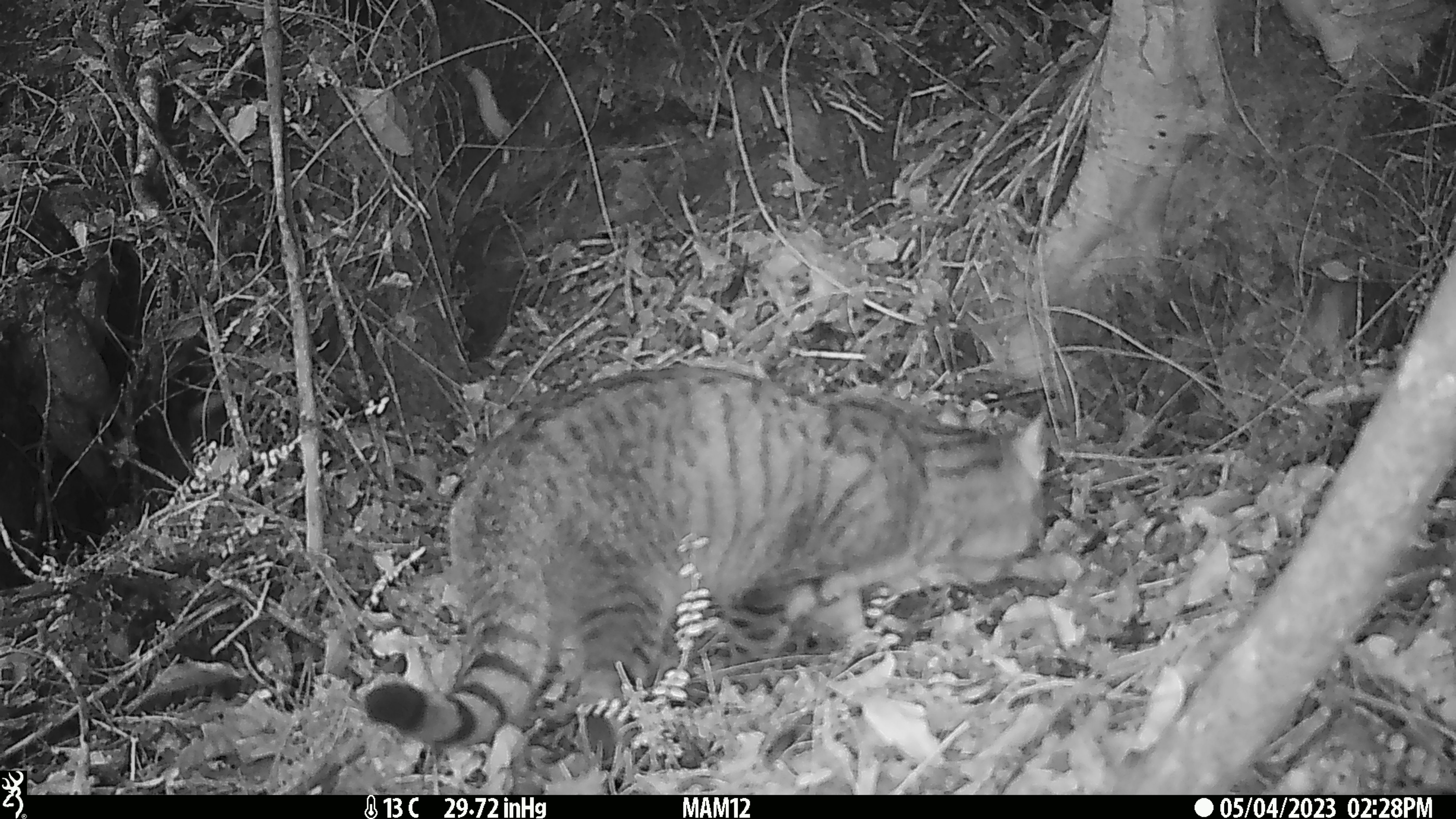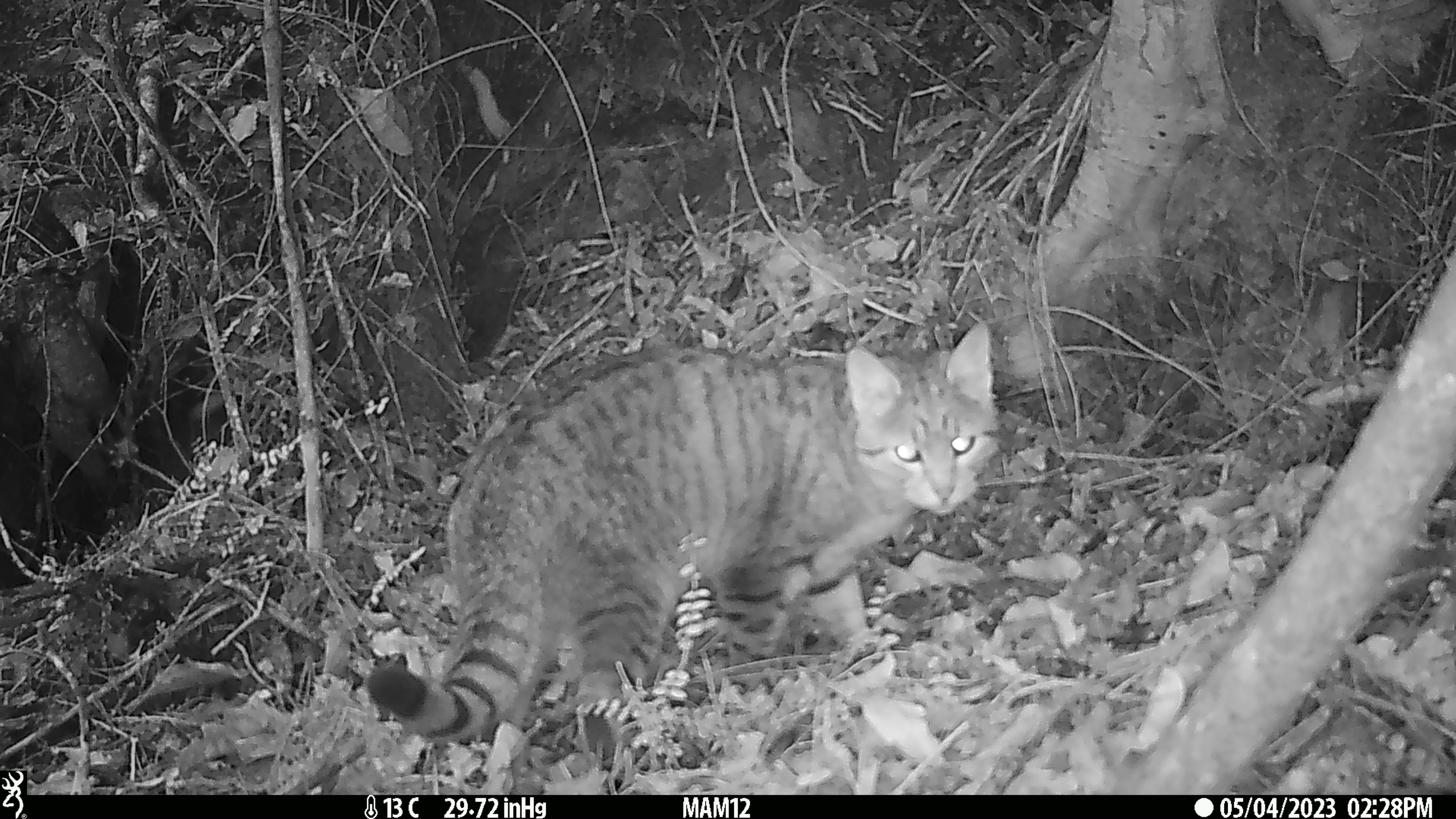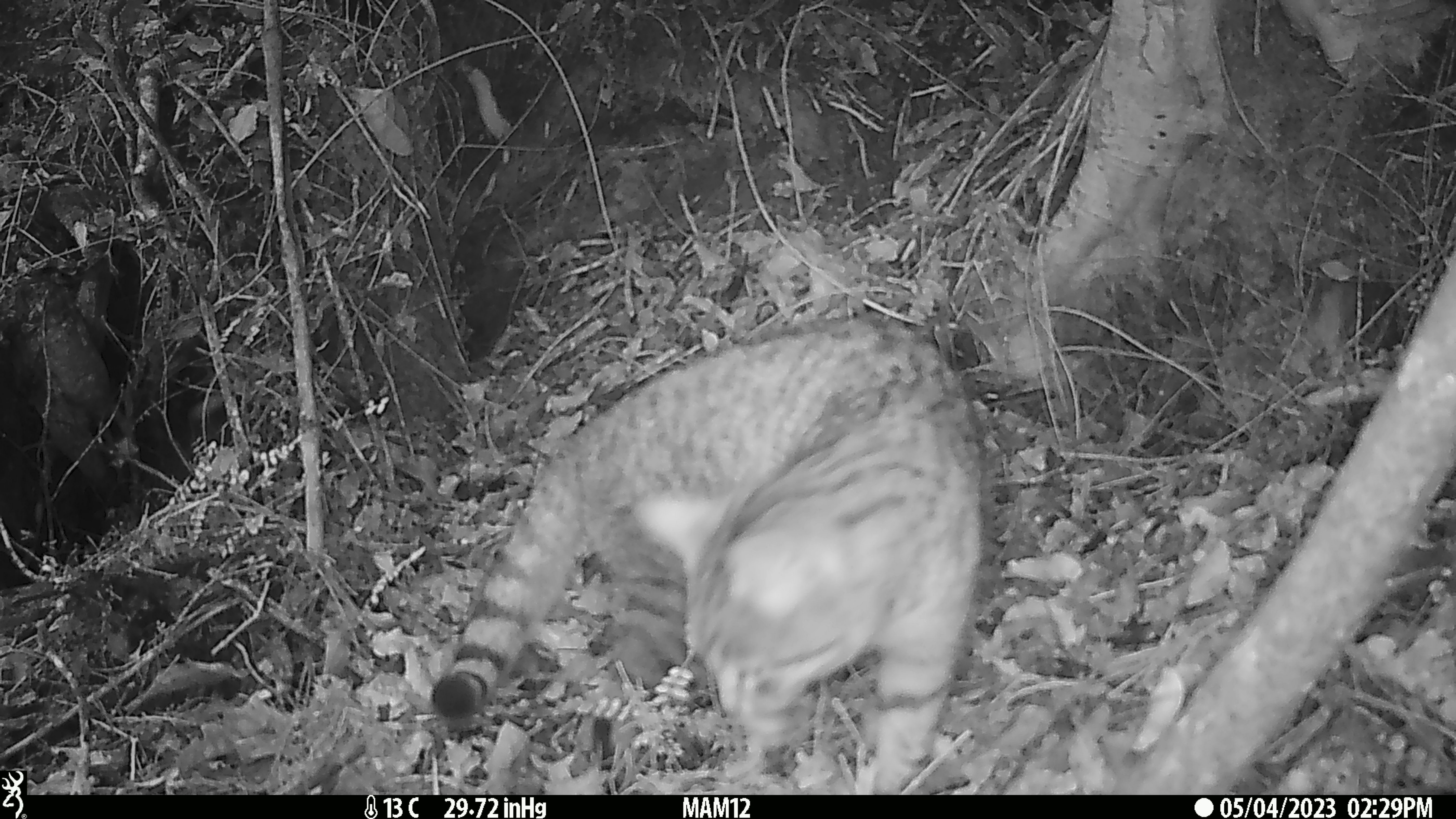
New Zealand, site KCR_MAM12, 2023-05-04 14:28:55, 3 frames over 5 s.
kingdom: Animalia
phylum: Chordata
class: Mammalia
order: Carnivora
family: Felidae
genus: Felis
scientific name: Felis catus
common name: domestic cat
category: cat